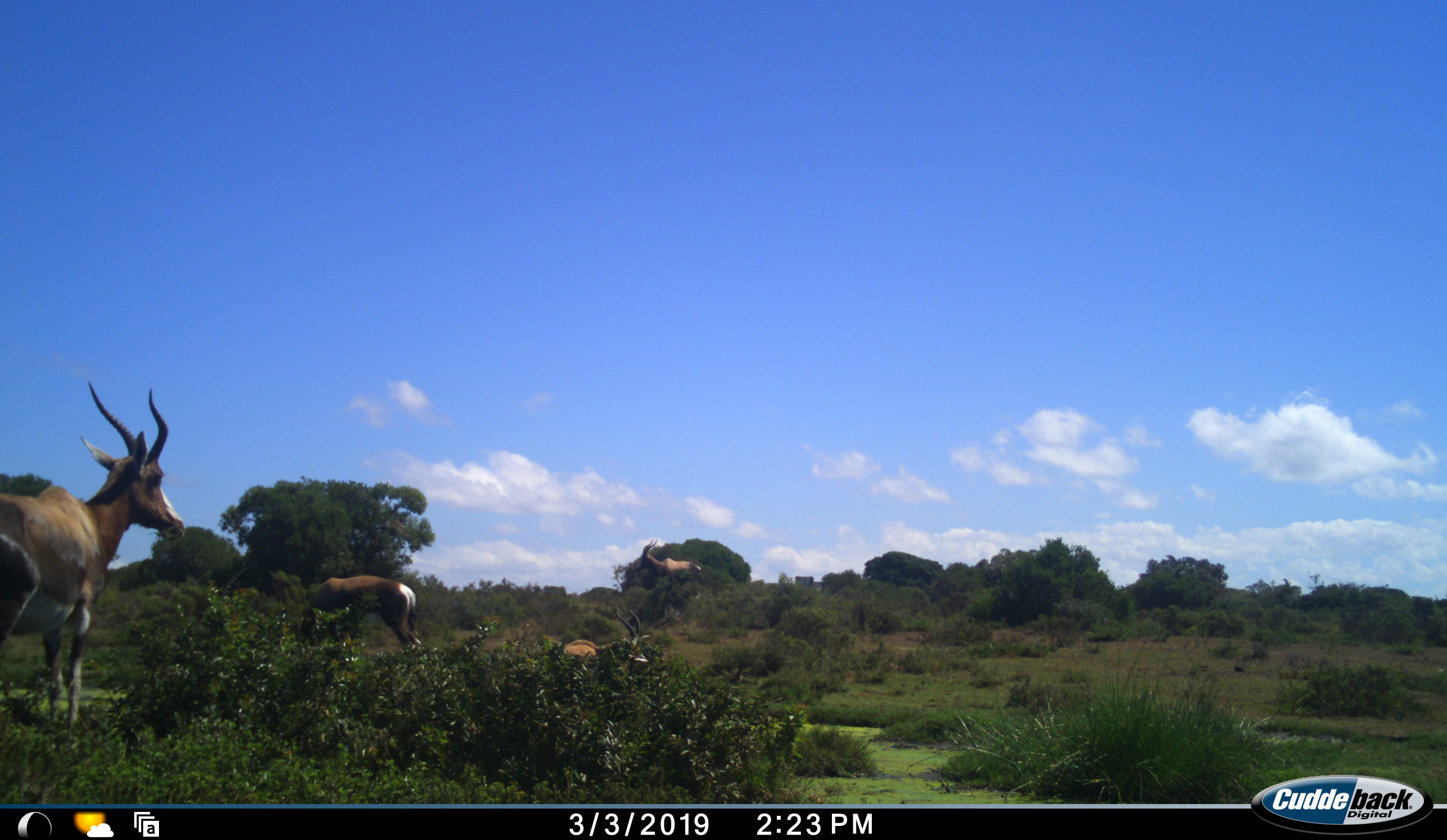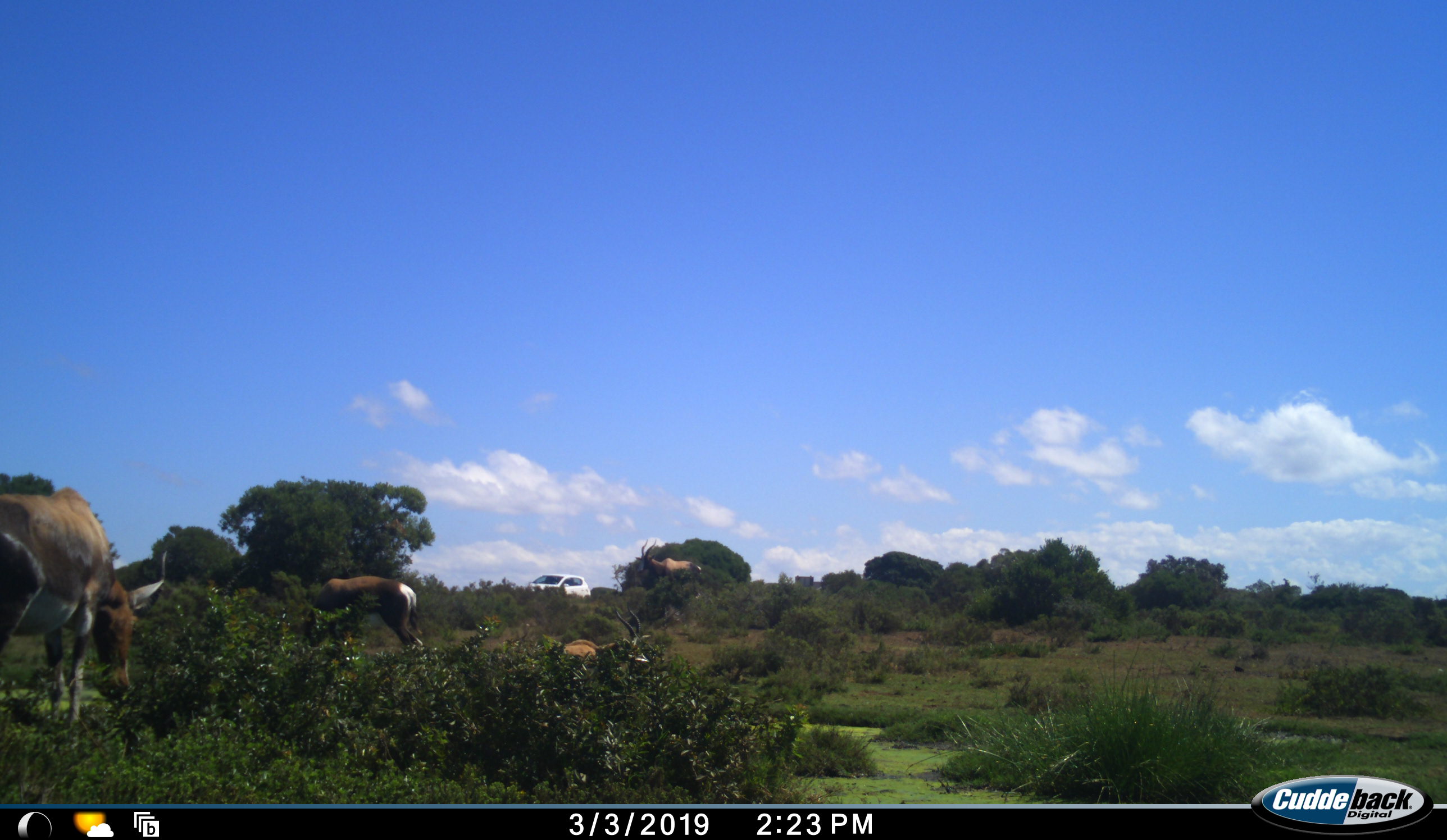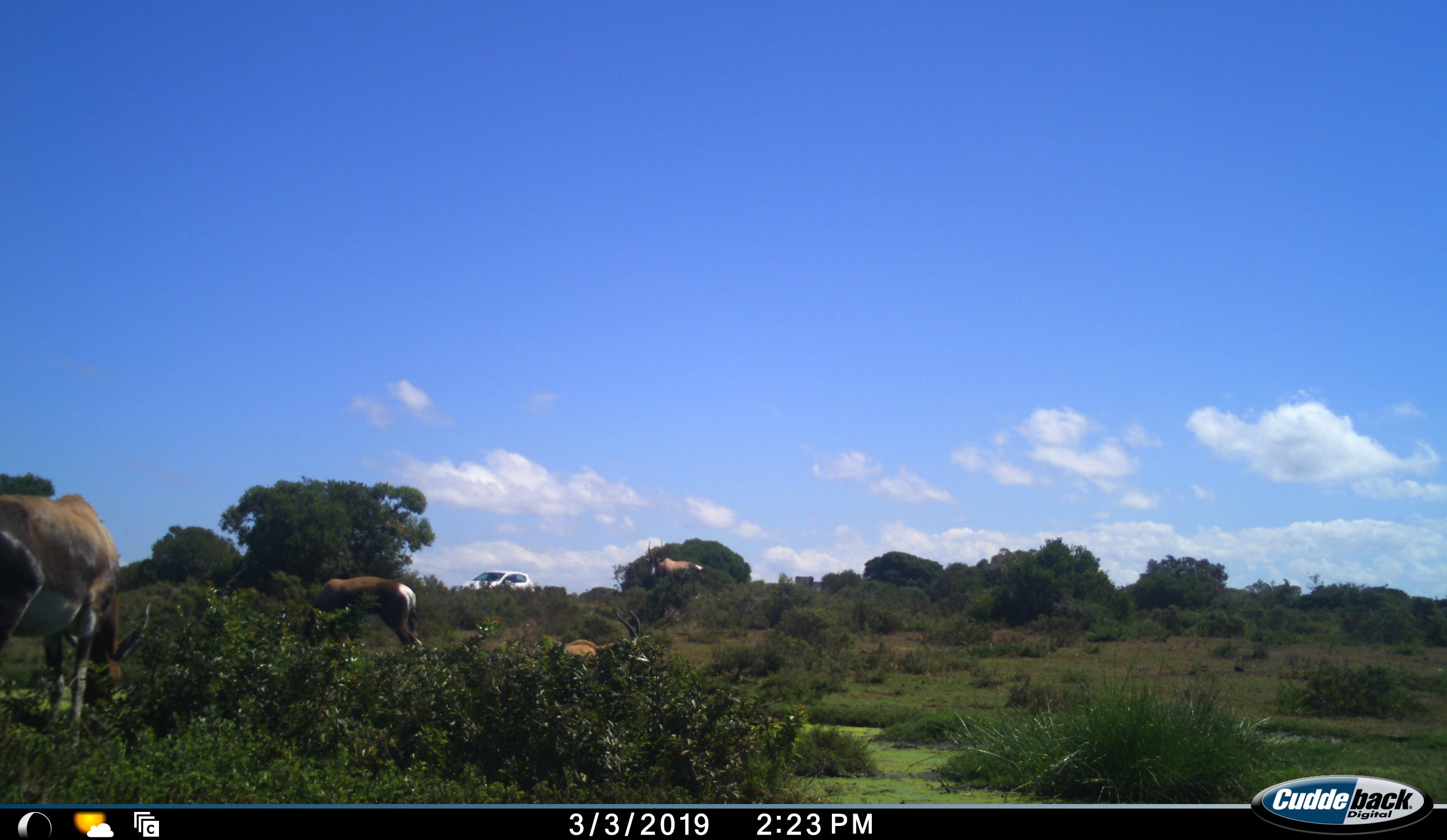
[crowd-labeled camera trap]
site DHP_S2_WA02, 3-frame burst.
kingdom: Animalia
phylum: Chordata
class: Mammalia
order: Artiodactyla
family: Bovidae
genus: Damaliscus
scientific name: Damaliscus pygargus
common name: bontebok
Bontebok (Damaliscus pygargus), count 4. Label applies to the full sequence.